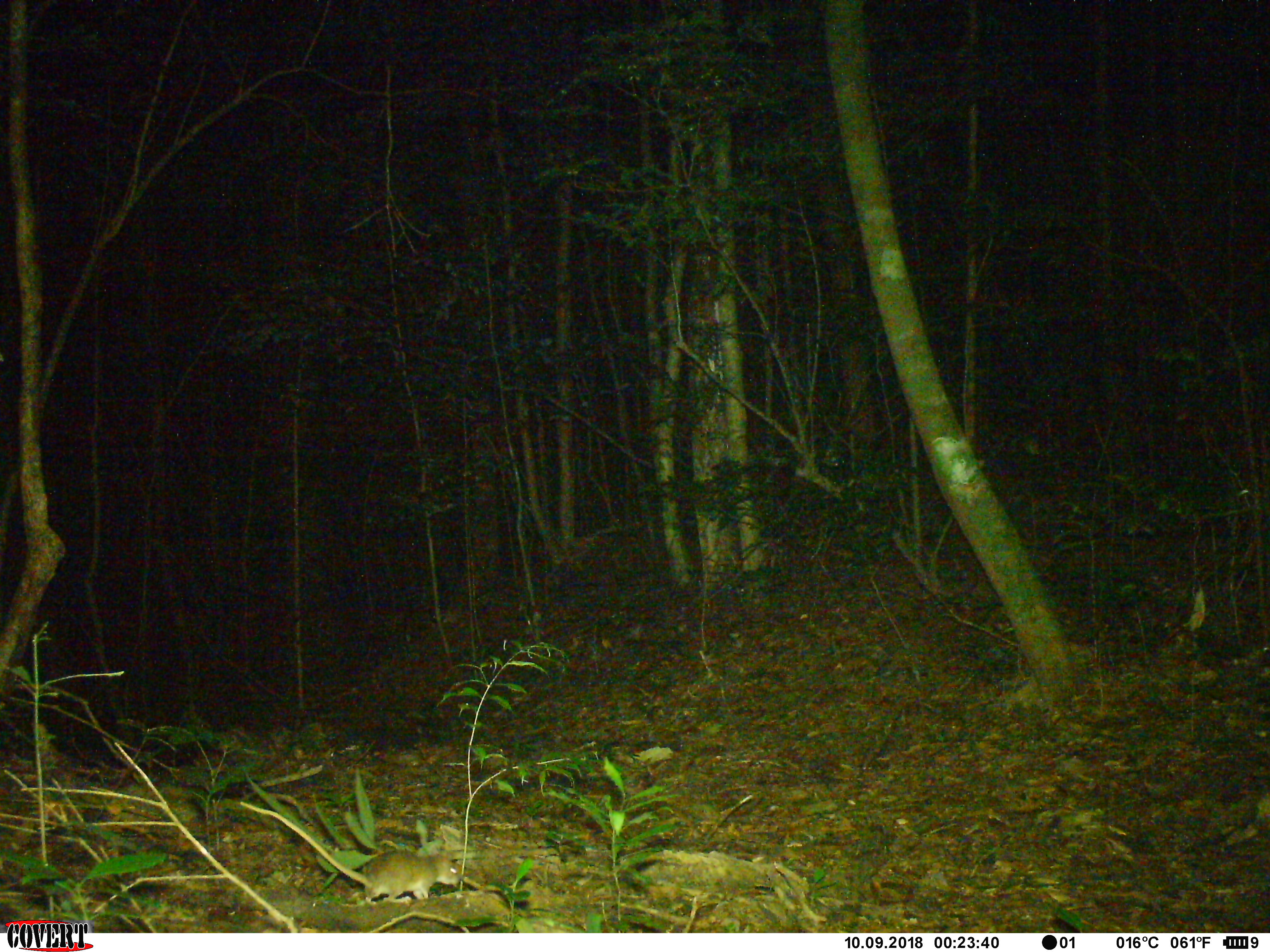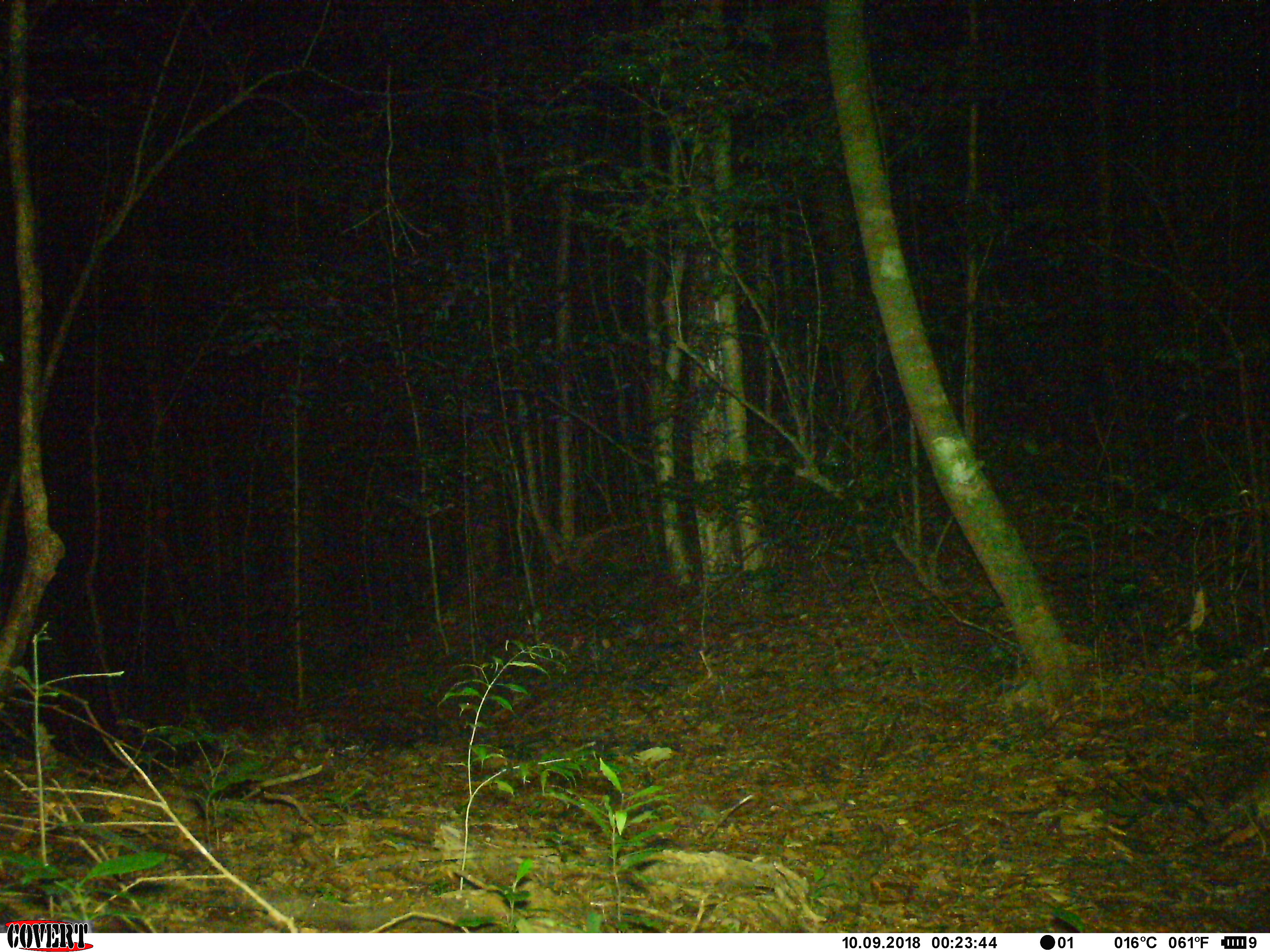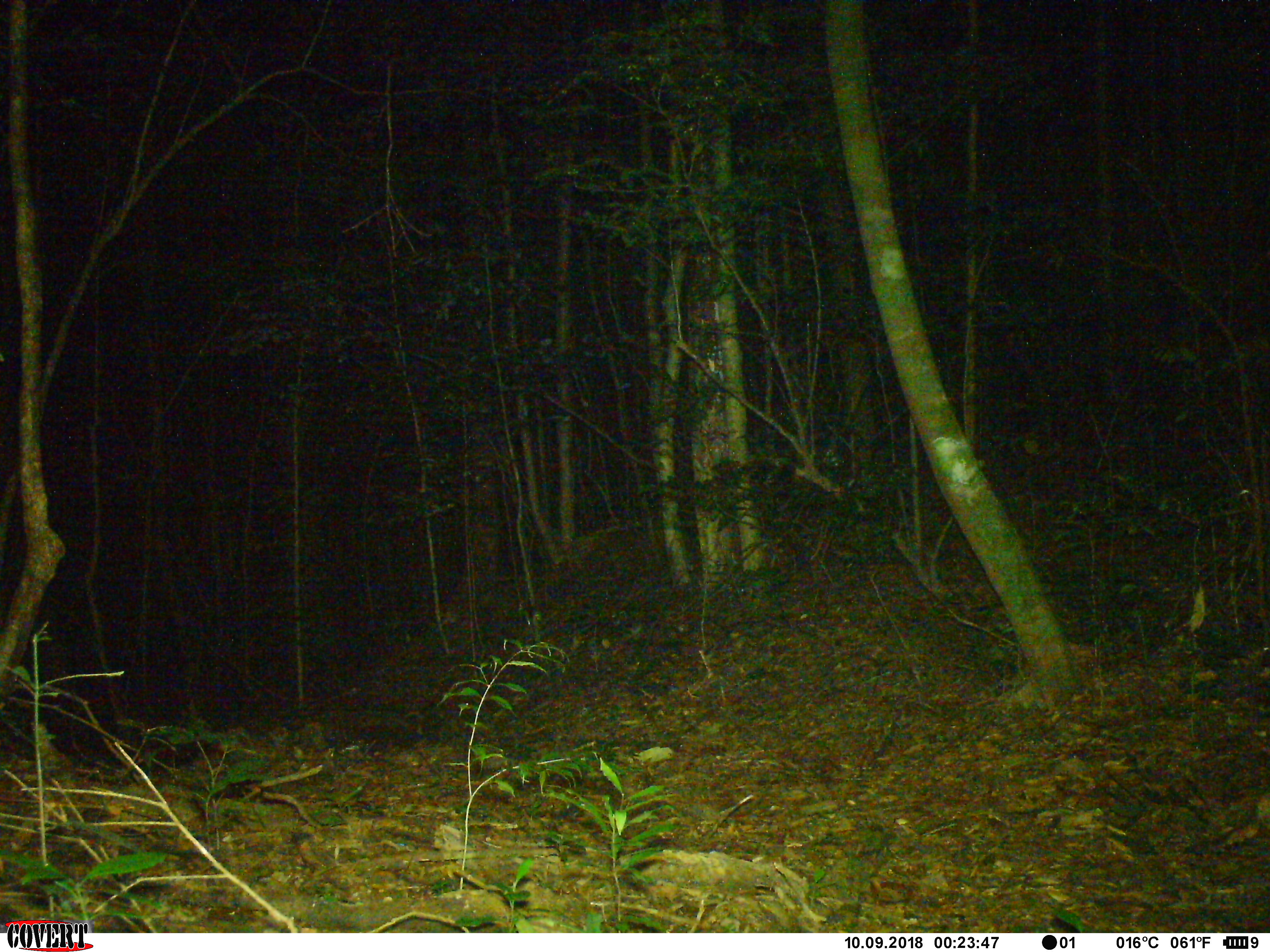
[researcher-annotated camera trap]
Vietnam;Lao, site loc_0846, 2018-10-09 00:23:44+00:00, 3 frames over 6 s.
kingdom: Animalia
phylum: Chordata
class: Mammalia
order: Rodentia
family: Muridae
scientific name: Muridae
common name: old-world mice and rats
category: unidentified murid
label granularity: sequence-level